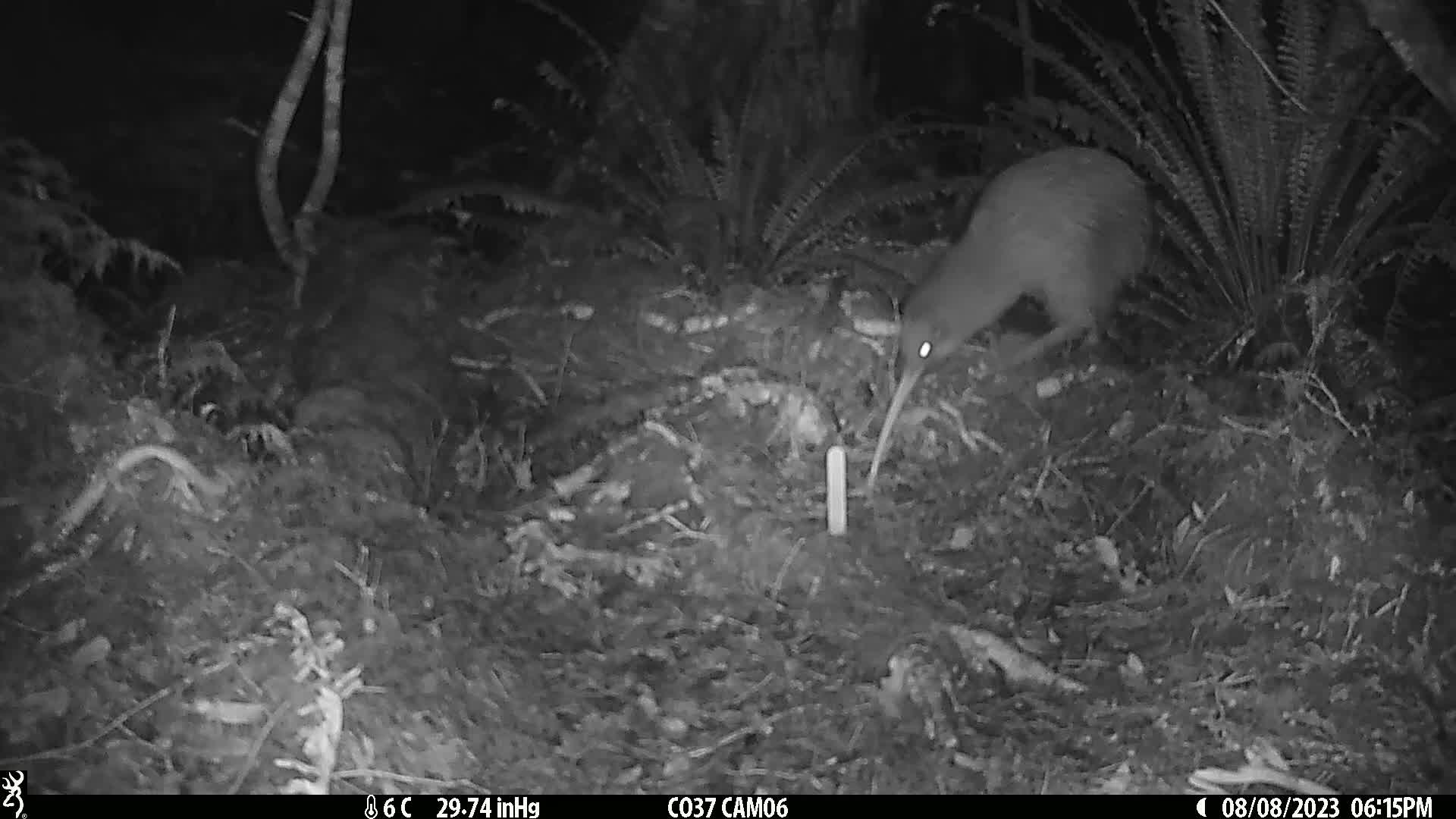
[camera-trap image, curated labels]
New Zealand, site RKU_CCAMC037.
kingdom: Animalia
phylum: Chordata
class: Aves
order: Apterygiformes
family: Apterygidae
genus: Apteryx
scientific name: Apteryx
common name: kiwi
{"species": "kiwi (Apteryx)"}